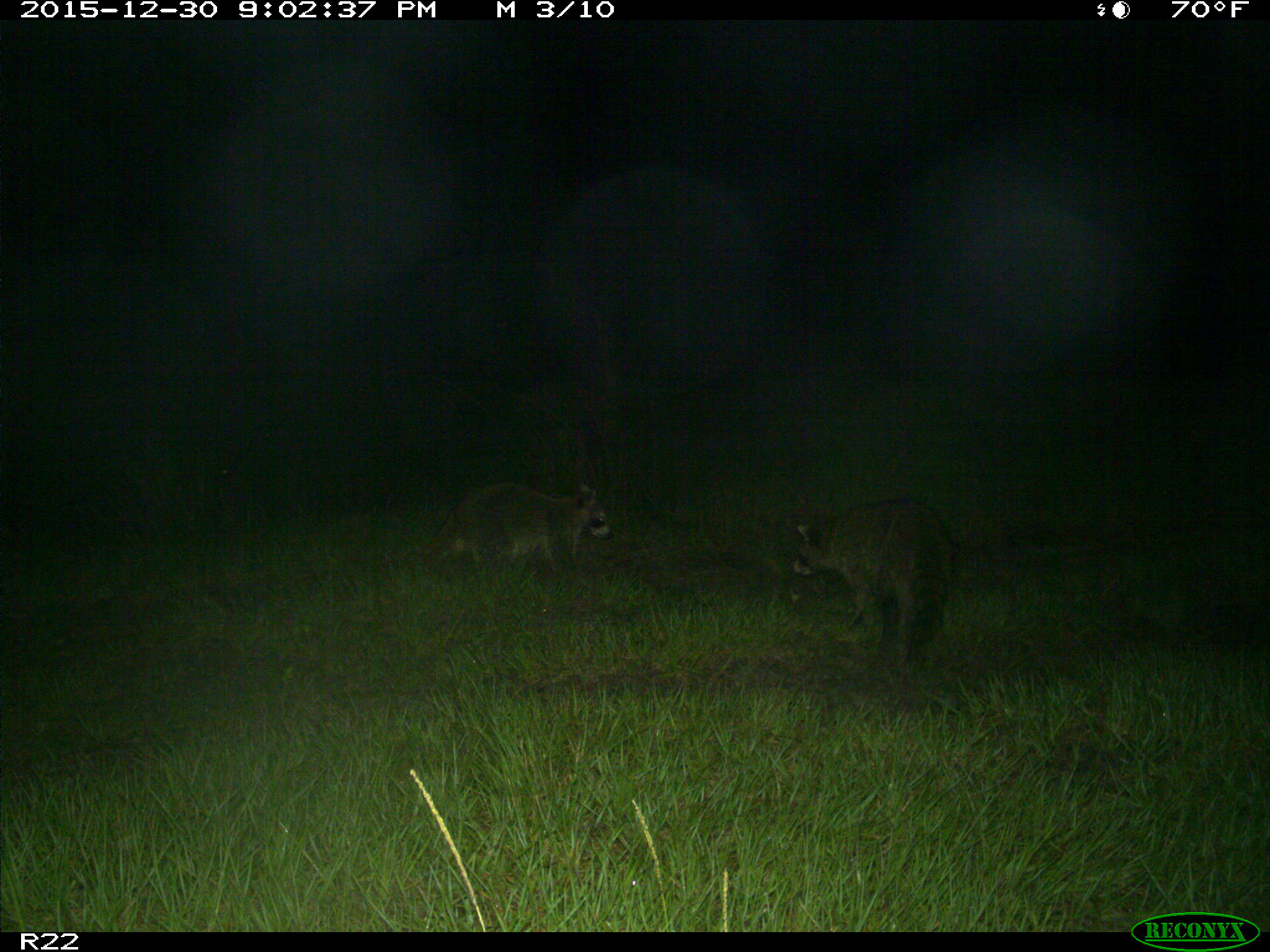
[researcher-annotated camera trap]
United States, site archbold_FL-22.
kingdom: Animalia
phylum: Chordata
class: Mammalia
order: Carnivora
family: Procyonidae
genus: Procyon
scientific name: Procyon lotor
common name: common raccoon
Procyon lotor (common raccoon).